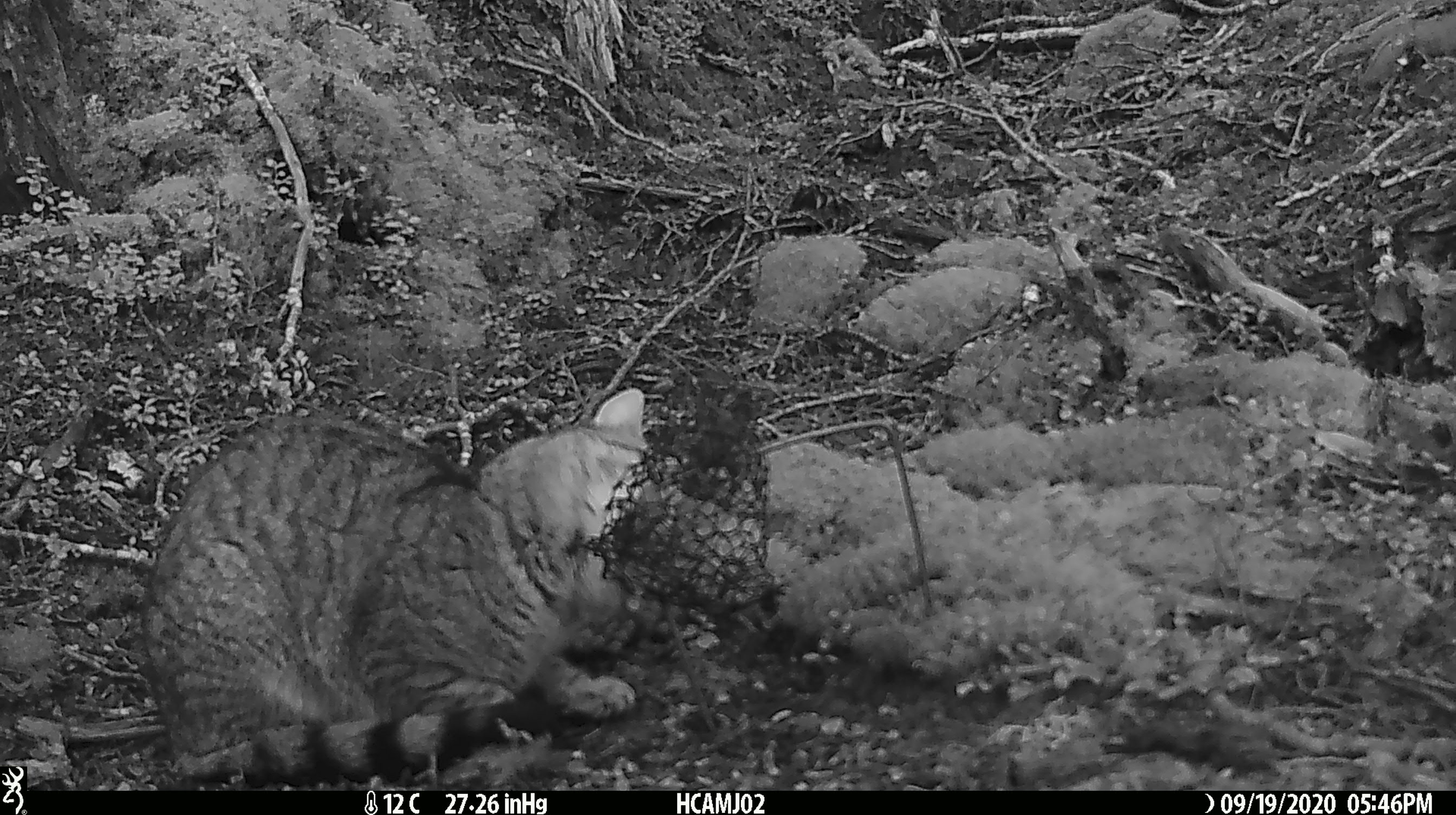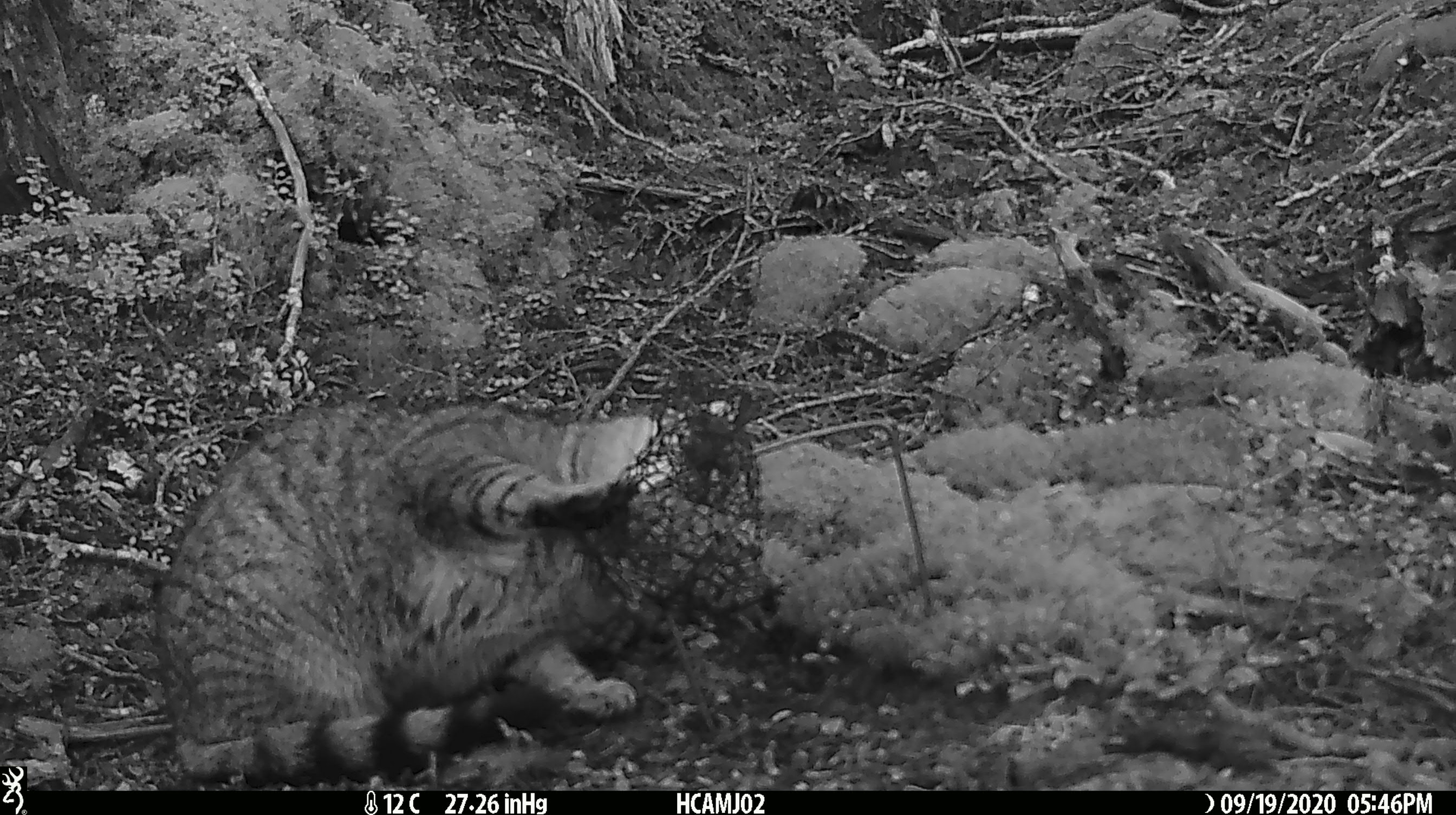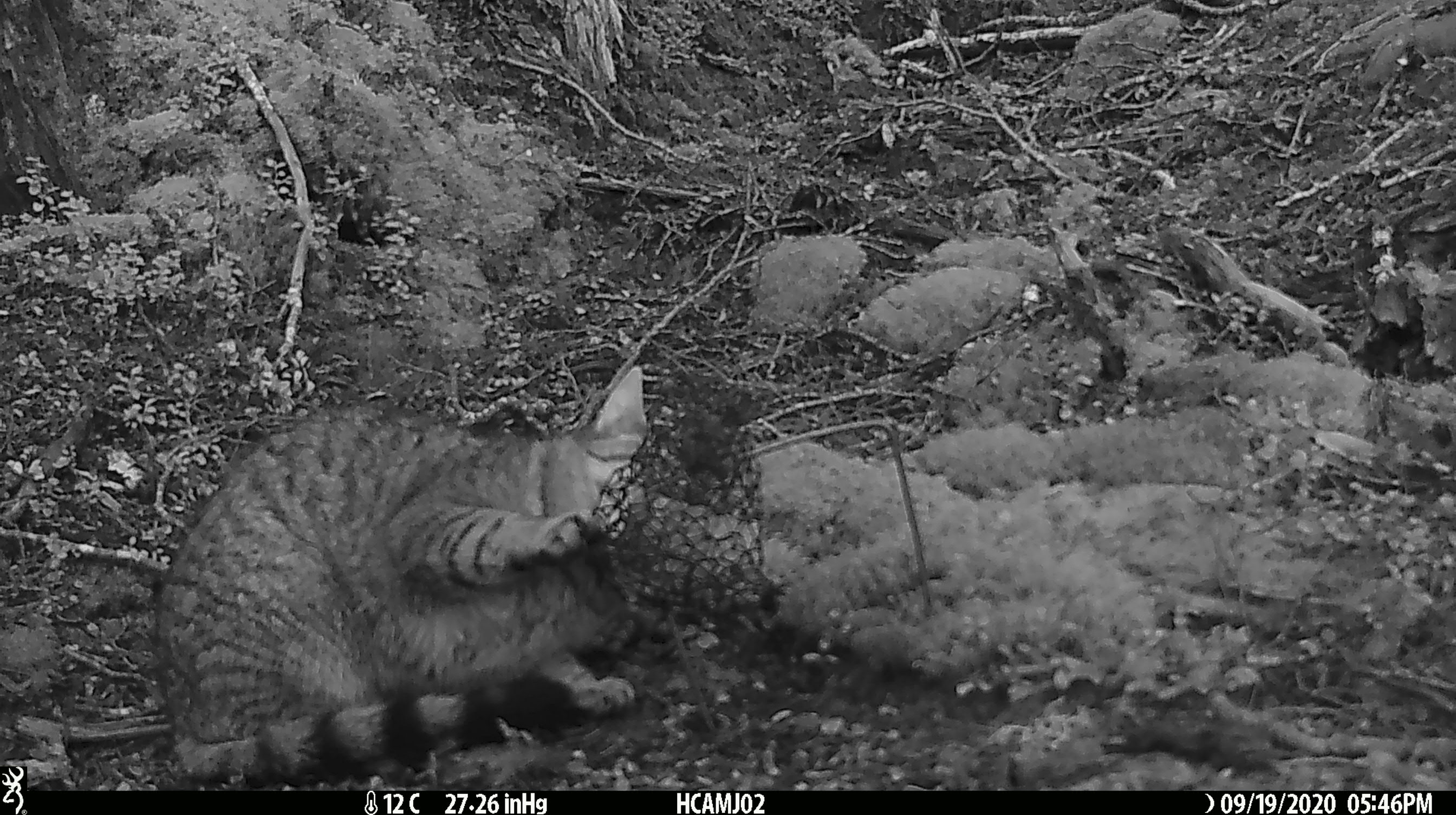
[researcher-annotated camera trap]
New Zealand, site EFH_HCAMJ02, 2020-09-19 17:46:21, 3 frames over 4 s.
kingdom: Animalia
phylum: Chordata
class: Mammalia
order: Carnivora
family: Felidae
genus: Felis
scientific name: Felis catus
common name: domestic cat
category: cat